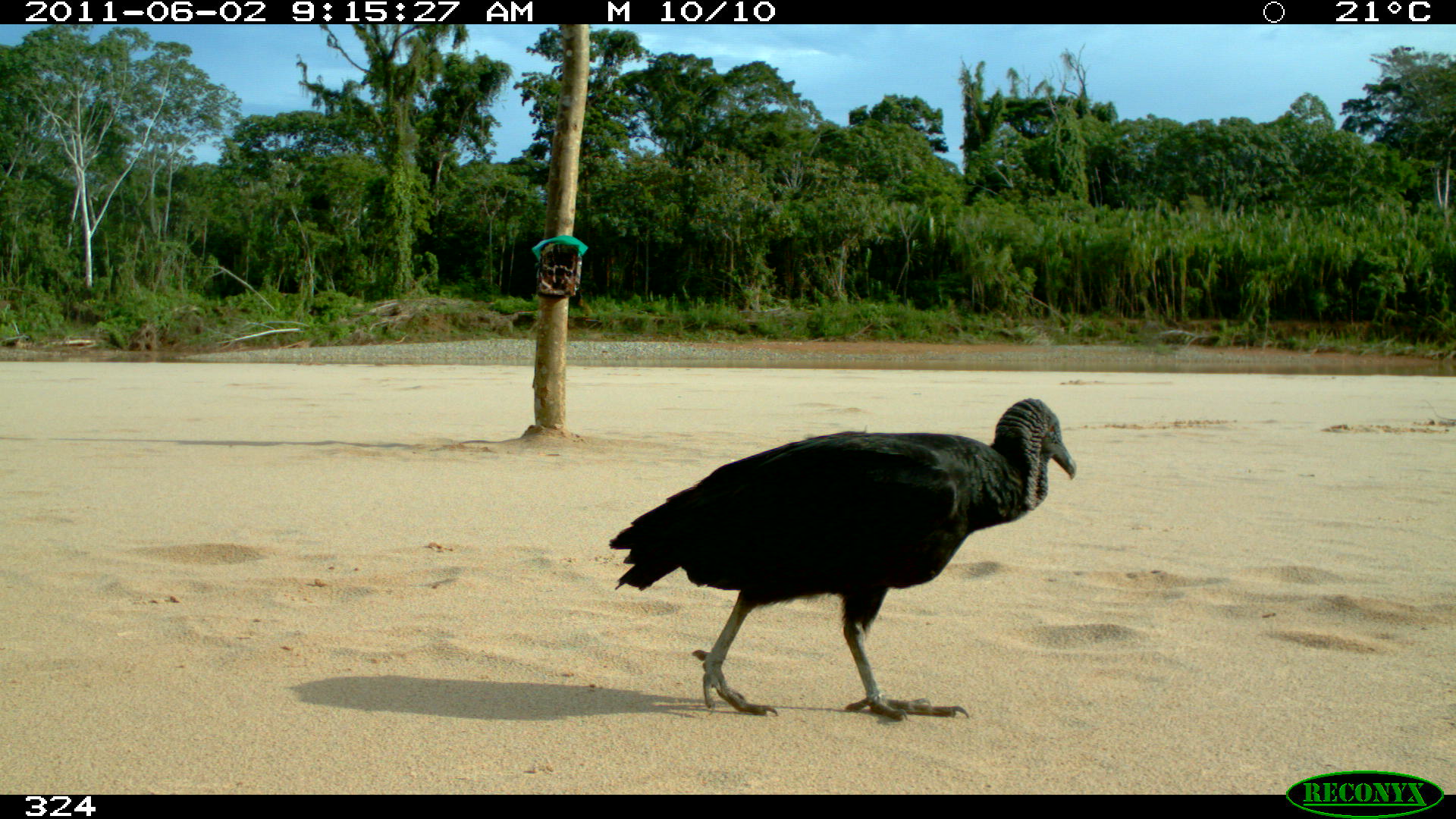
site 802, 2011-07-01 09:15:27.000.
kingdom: Animalia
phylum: Chordata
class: Aves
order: Cathartiformes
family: Cathartidae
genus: Coragyps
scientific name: Coragyps atratus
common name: black vulture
Coragyps atratus (black vulture).